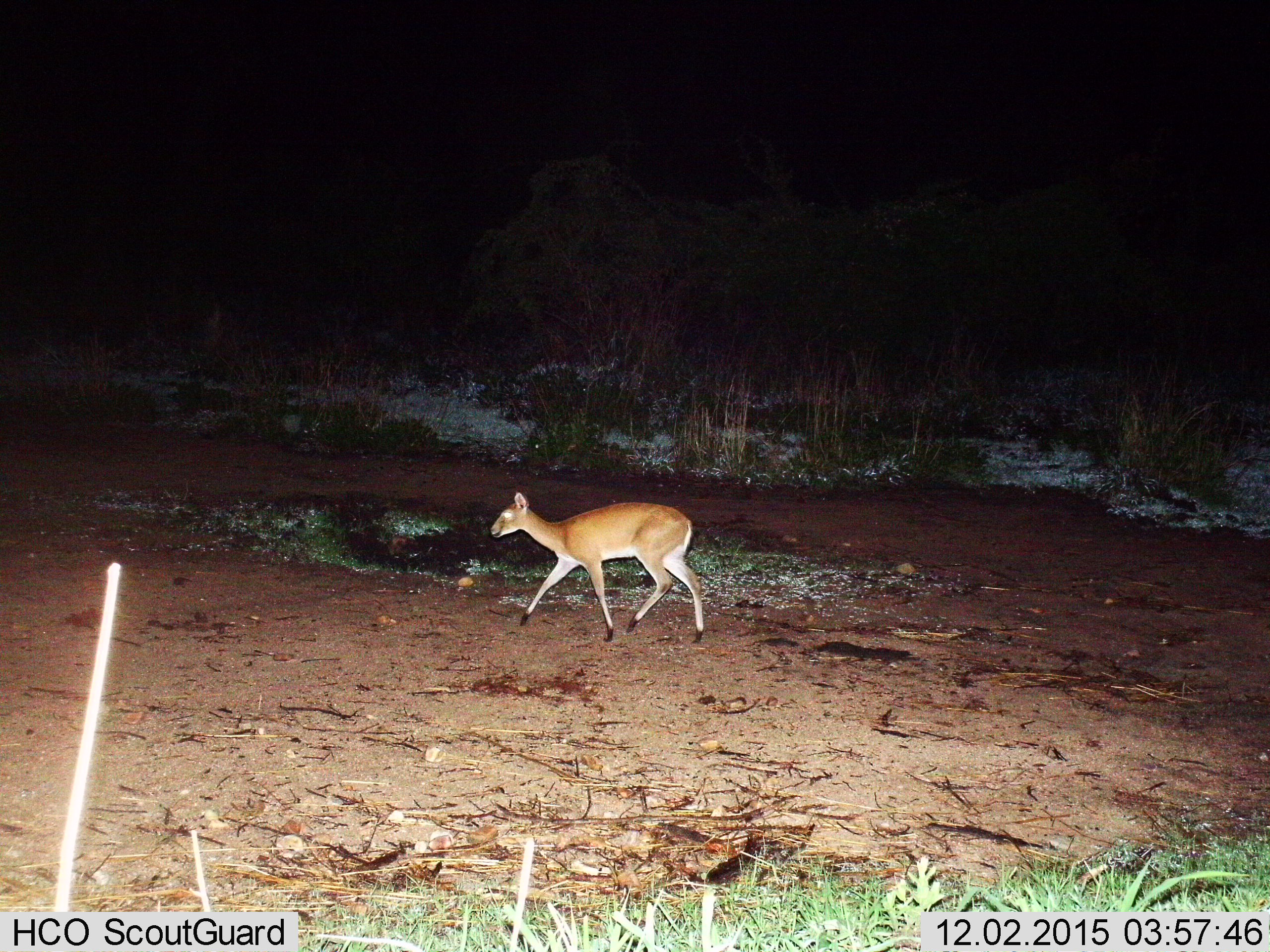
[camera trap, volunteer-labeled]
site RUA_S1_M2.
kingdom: Animalia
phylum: Chordata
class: Mammalia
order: Artiodactyla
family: Bovidae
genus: Sylvicapra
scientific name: Sylvicapra grimmia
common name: common duiker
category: duikercommongrey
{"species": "duikercommongrey (common duiker) (Sylvicapra grimmia)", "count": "1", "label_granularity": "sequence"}